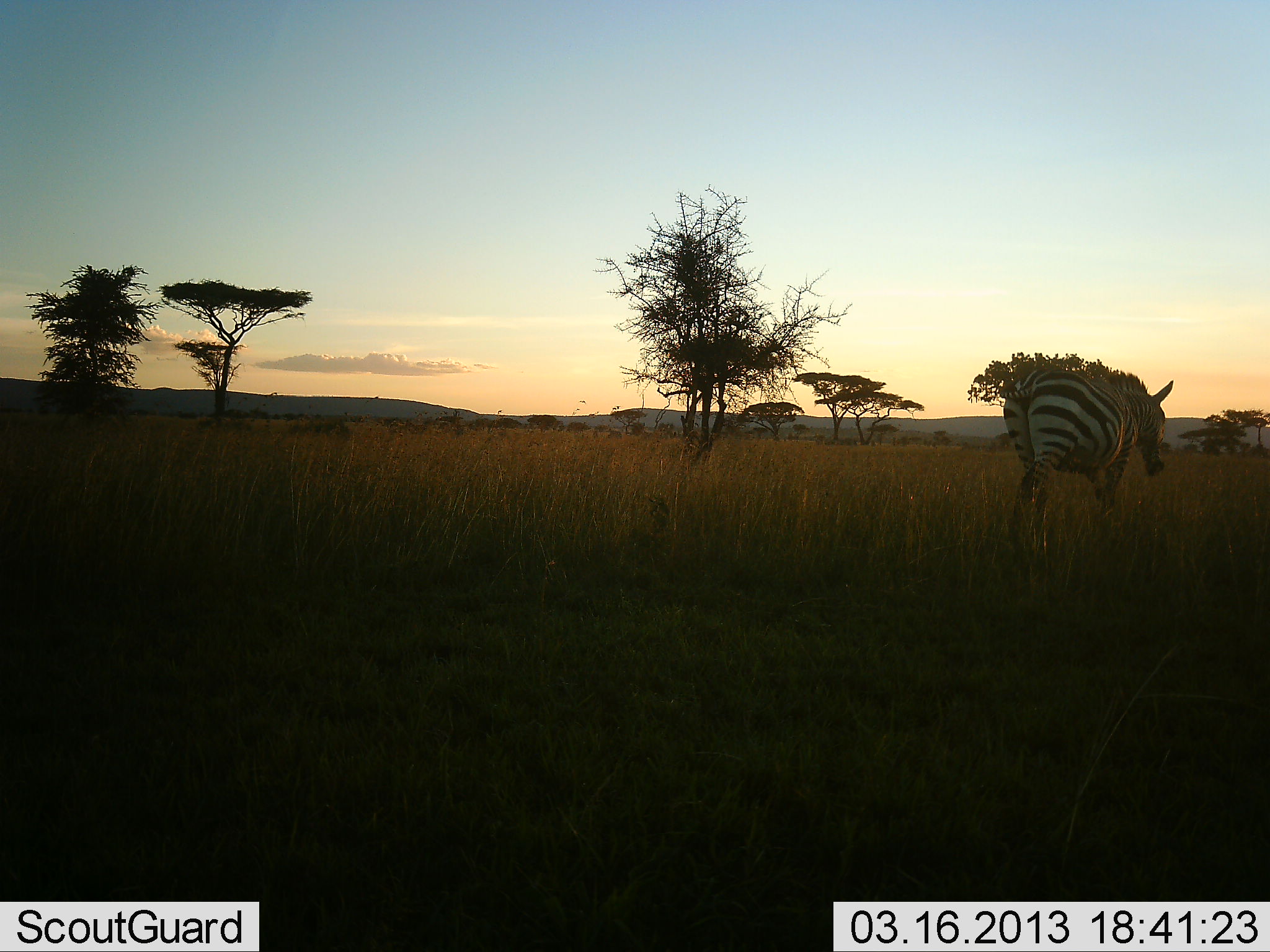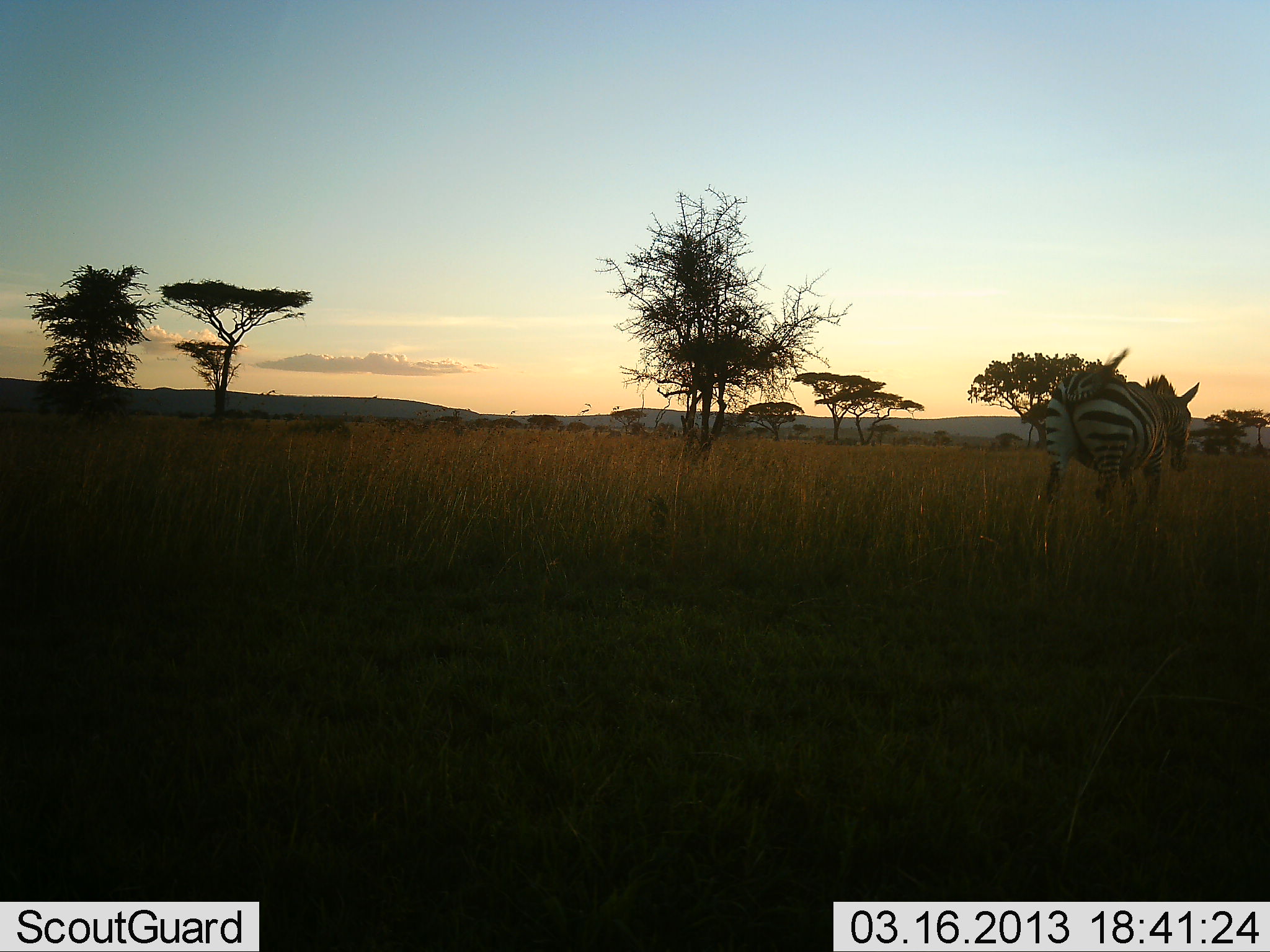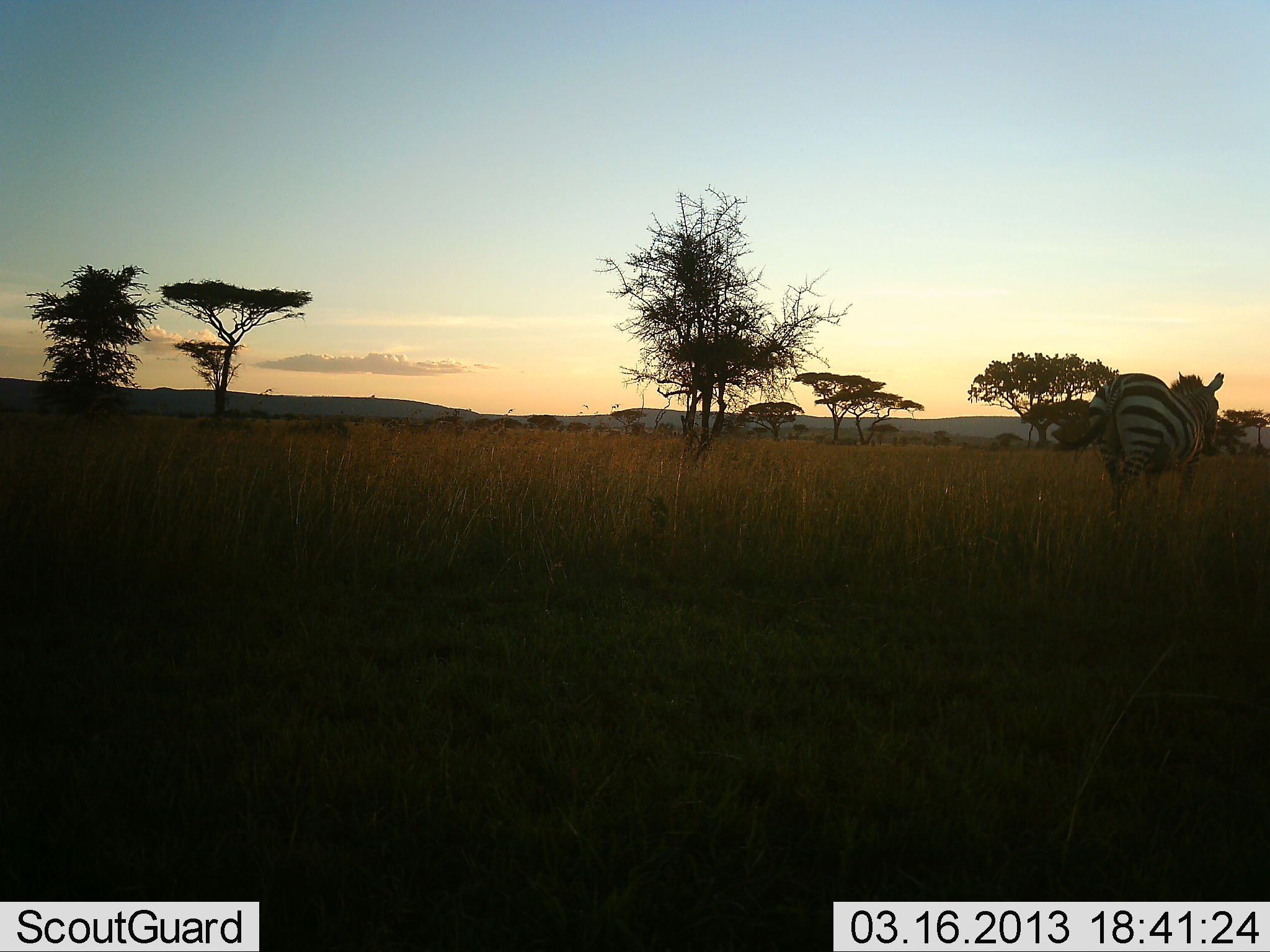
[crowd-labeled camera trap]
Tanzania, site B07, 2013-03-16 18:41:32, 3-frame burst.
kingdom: Animalia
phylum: Chordata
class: Mammalia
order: Perissodactyla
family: Equidae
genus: Equus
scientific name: Equus quagga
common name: plains zebra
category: zebra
Zebra (plains zebra) (Equus quagga), count 1. Behavior (volunteer vote fractions): standing 5%, resting 0%, moving 100%, interacting 0%. Young present (vote fraction): 0%. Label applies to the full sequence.